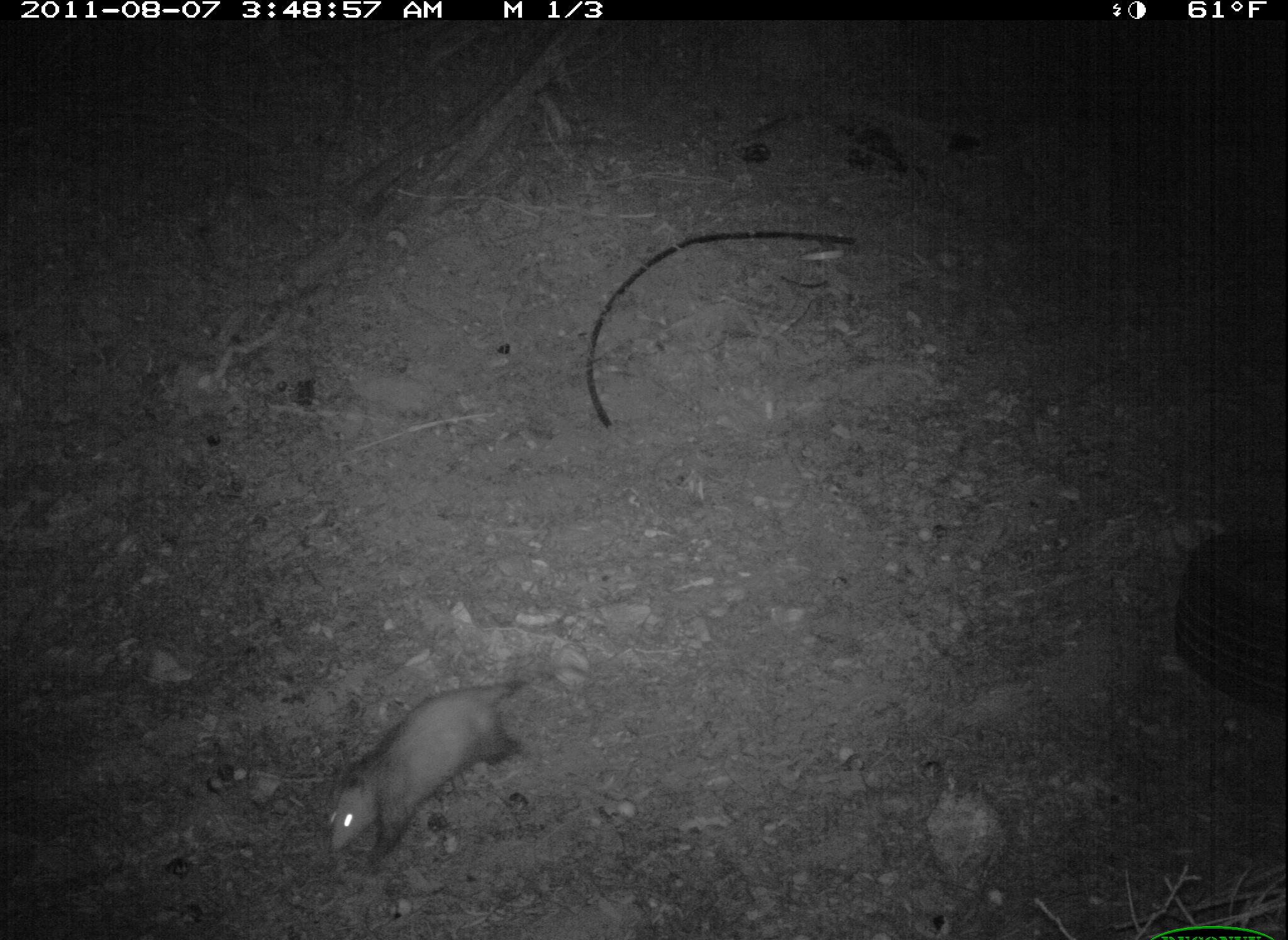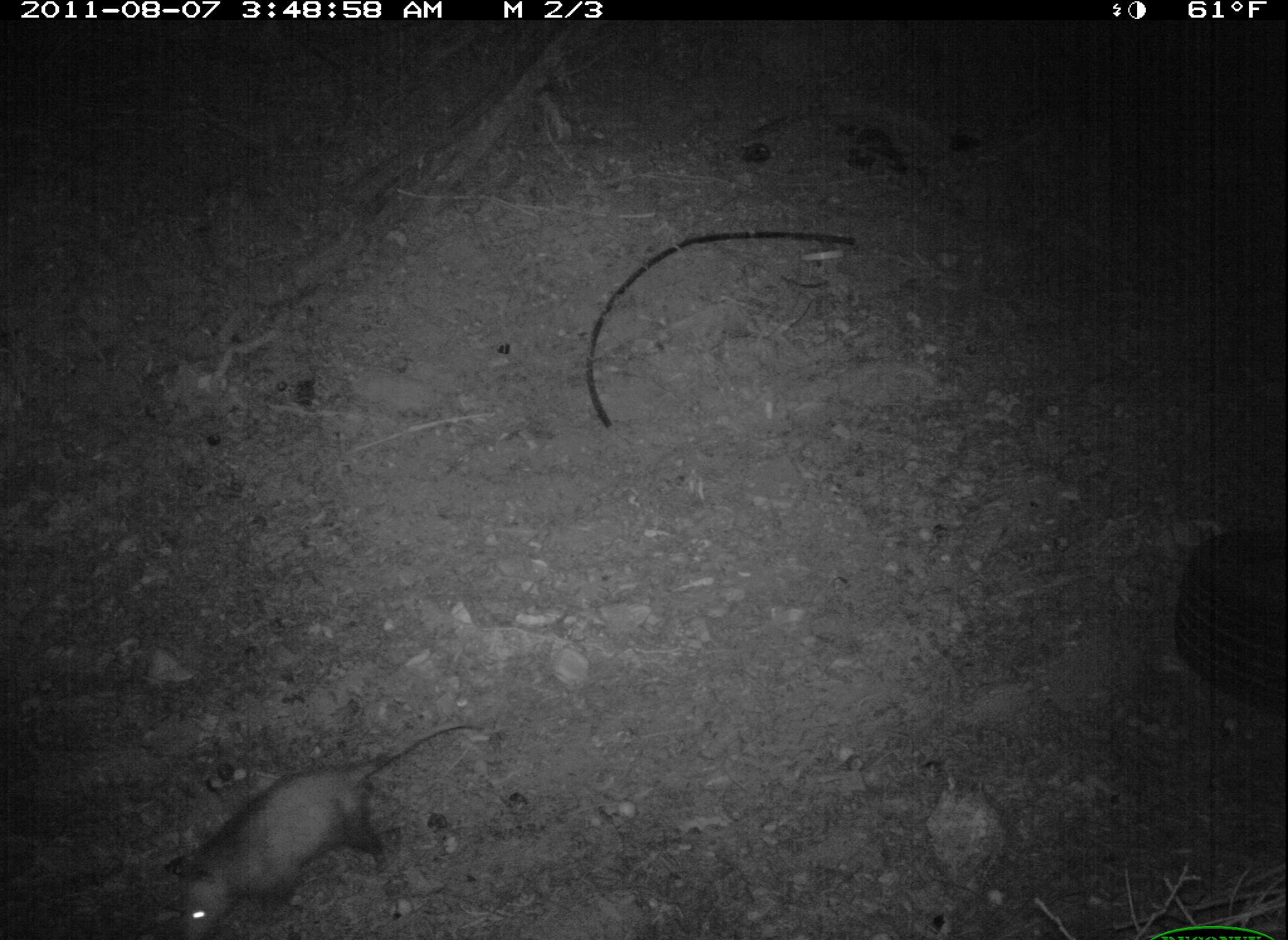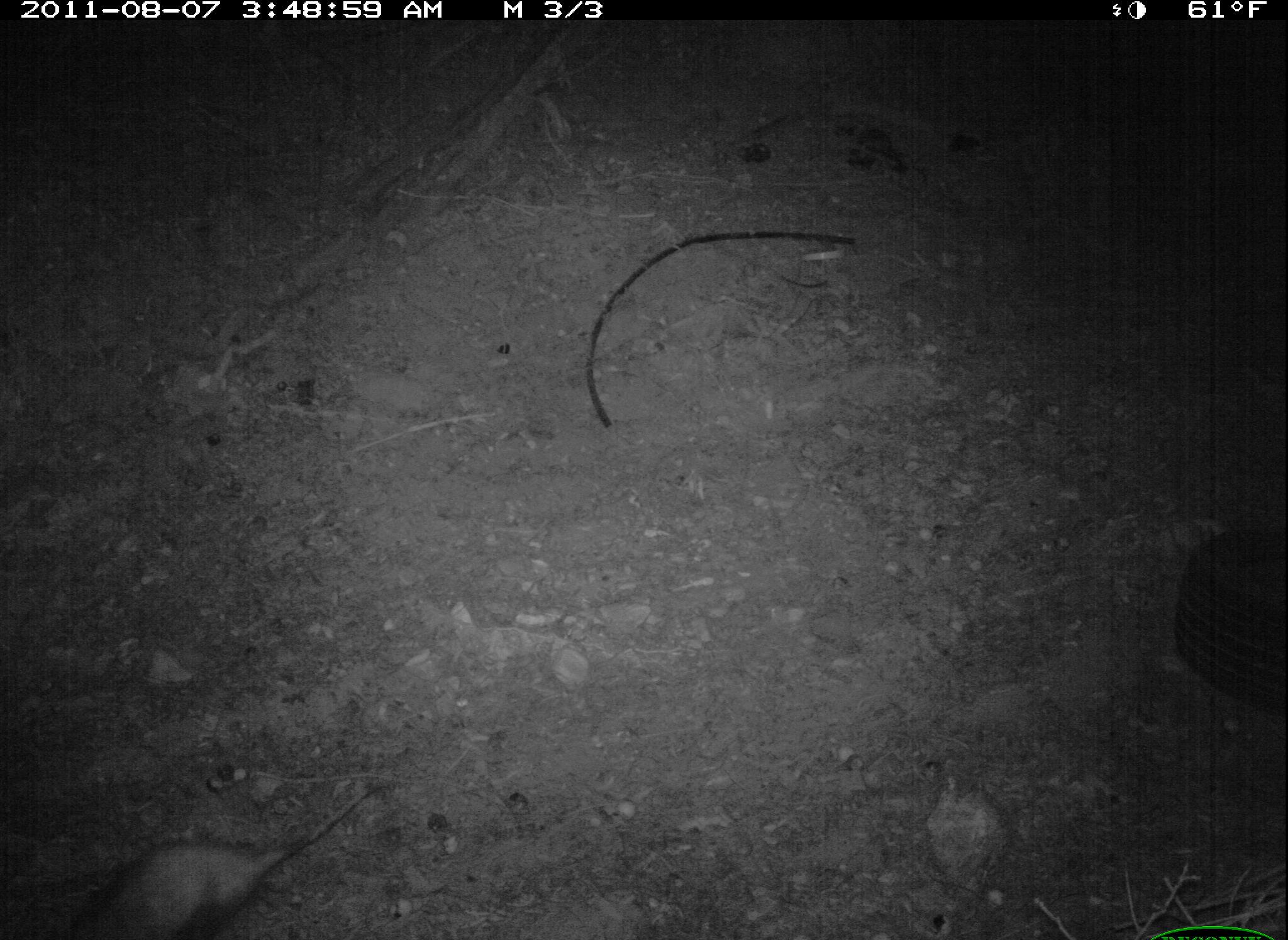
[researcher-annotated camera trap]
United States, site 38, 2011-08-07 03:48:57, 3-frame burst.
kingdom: Animalia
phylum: Chordata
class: Mammalia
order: Didelphimorphia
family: Didelphidae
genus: Didelphis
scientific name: Didelphis virginiana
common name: virginia opossum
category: opossum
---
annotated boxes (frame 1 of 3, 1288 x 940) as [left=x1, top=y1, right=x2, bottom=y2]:
opossum: [left=304, top=664, right=568, bottom=881]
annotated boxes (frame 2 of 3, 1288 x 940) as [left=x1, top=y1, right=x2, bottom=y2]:
opossum: [left=143, top=717, right=506, bottom=936]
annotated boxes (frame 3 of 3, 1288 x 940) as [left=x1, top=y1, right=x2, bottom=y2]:
opossum: [left=39, top=776, right=386, bottom=940]